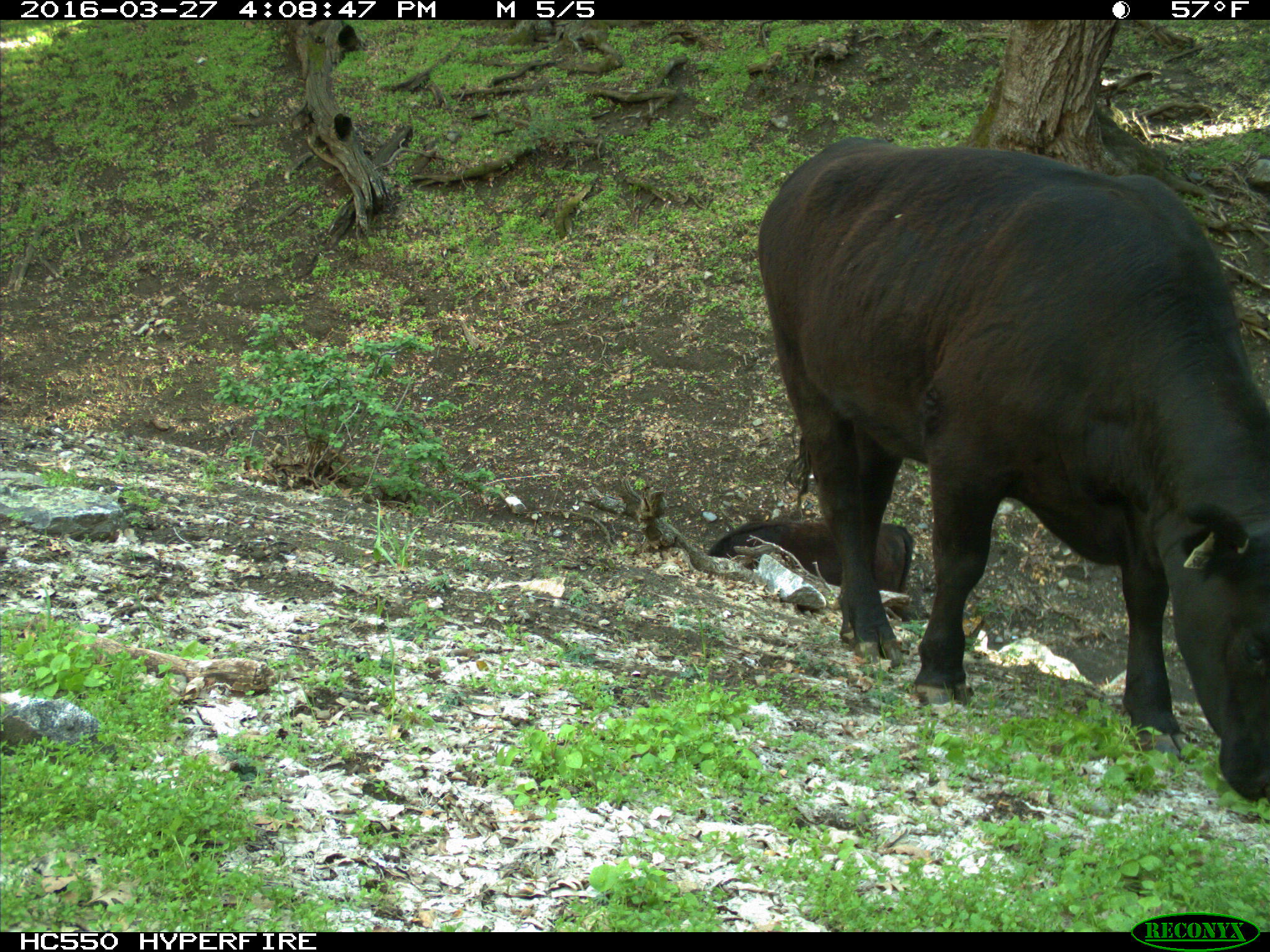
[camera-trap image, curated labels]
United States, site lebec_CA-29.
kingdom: Animalia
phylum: Chordata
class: Mammalia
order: Artiodactyla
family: Bovidae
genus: Bos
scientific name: Bos taurus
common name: domestic cow